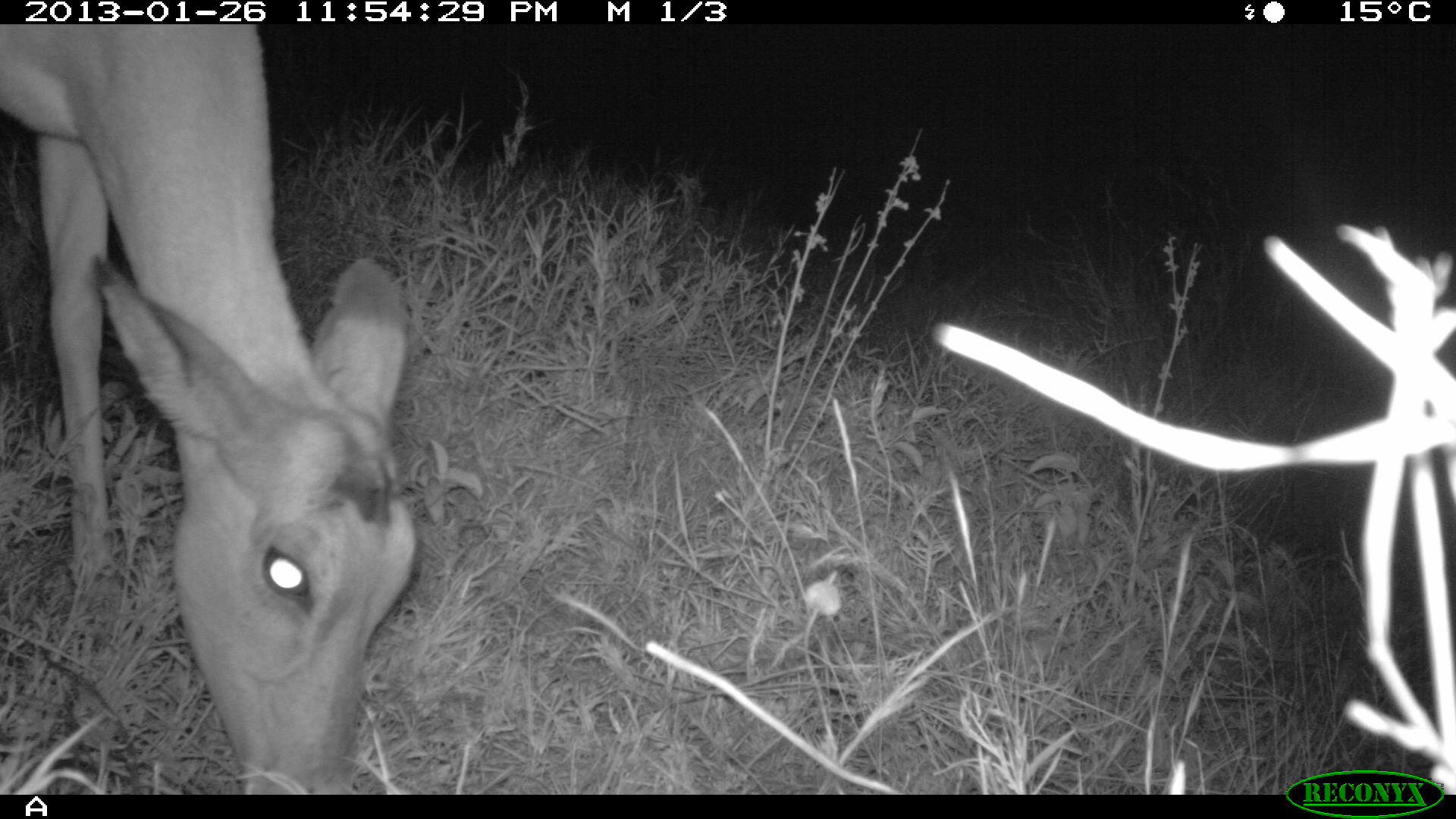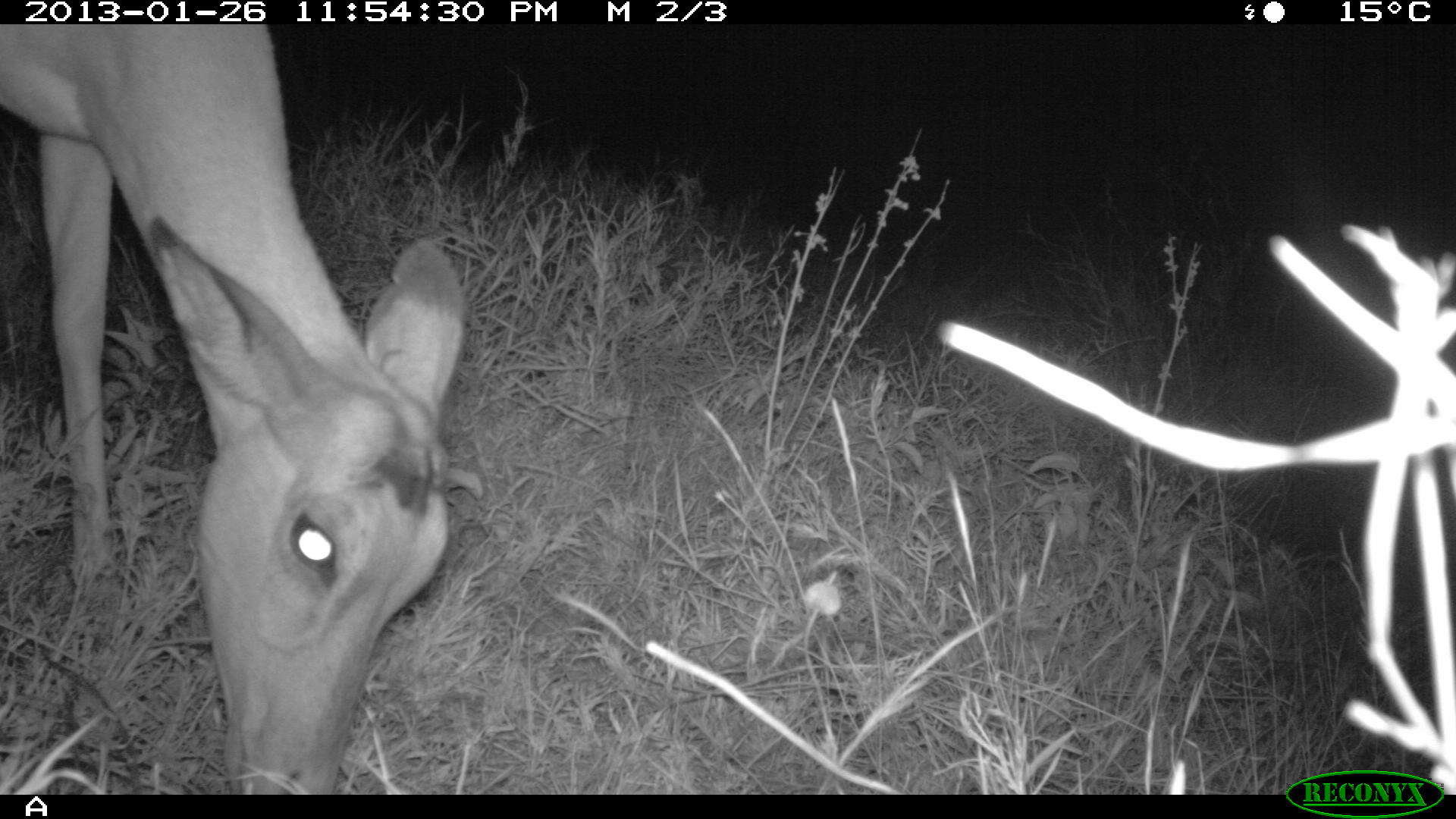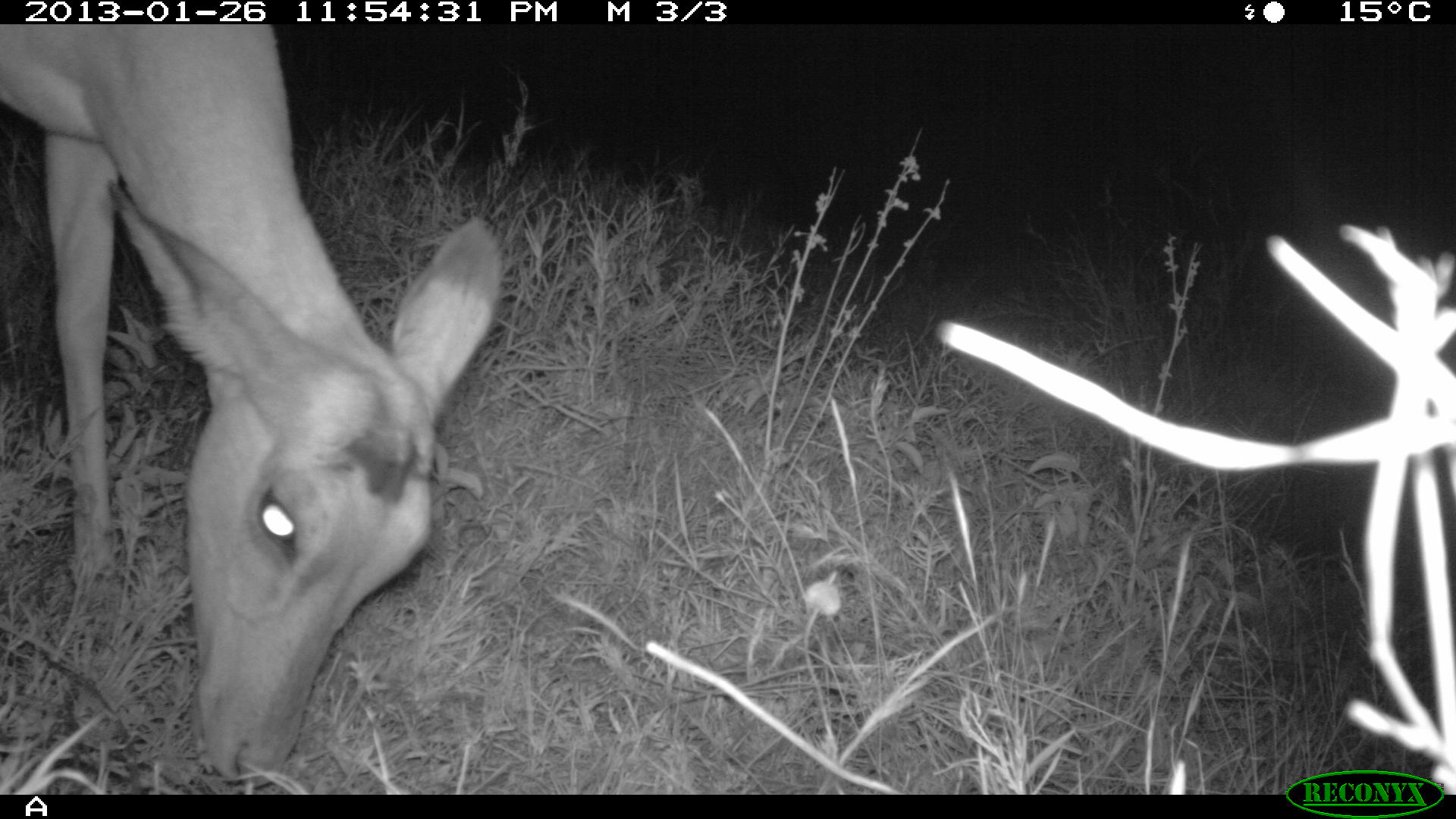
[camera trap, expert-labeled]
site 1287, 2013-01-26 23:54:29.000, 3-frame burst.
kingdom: Animalia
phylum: Chordata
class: Mammalia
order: Artiodactyla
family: Bovidae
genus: Aepyceros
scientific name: Aepyceros melampus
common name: impala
Aepyceros melampus (impala), count 1.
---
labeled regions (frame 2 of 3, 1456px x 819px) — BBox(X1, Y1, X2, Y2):
aepyceros melampus: BBox(0, 24, 465, 794)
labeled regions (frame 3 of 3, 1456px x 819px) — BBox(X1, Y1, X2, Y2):
aepyceros melampus: BBox(0, 24, 505, 789)